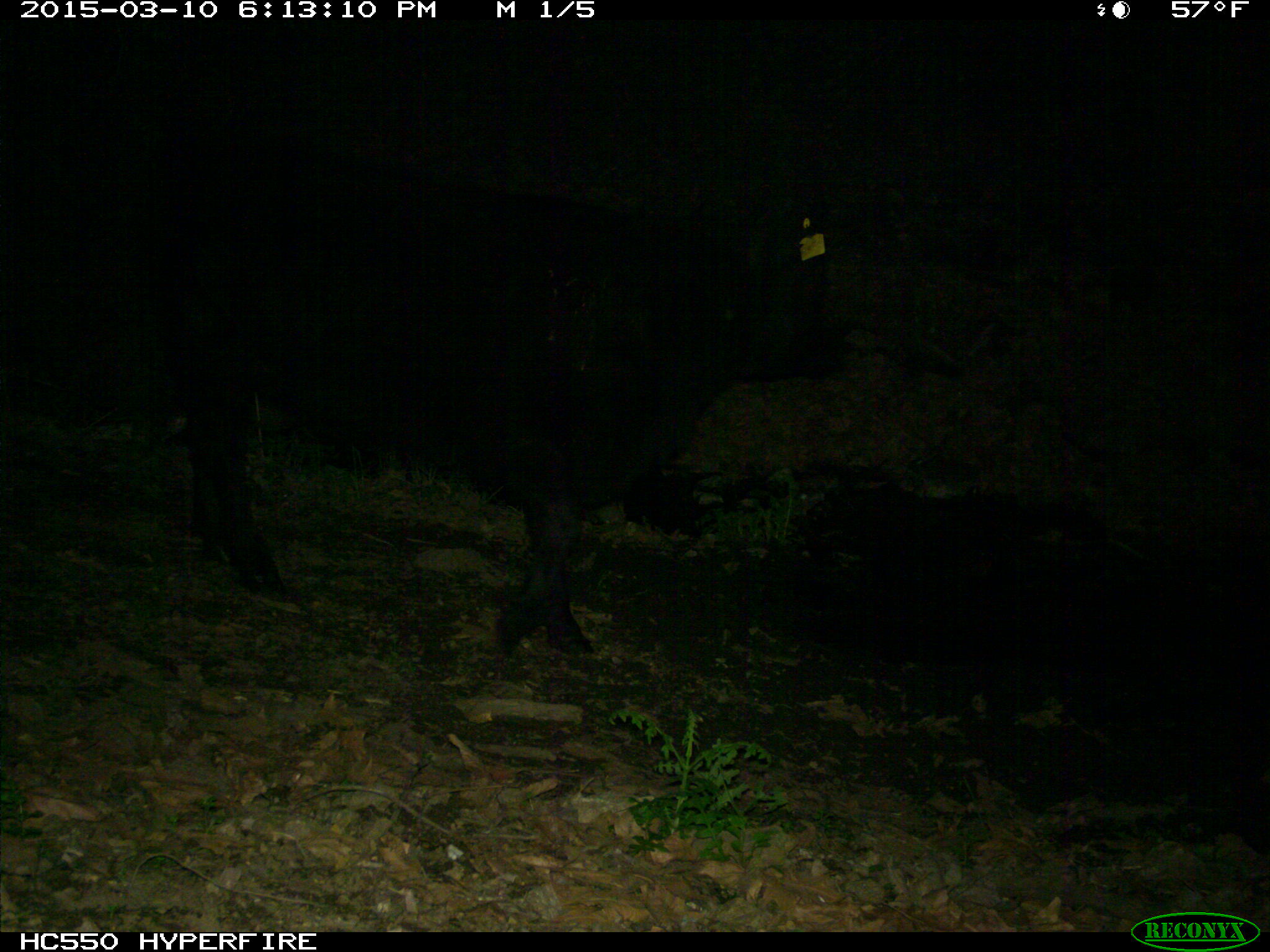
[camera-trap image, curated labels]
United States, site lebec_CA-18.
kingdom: Animalia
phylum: Chordata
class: Mammalia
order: Artiodactyla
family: Bovidae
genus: Bos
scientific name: Bos taurus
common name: domestic cow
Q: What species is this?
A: Bos taurus (domestic cow).